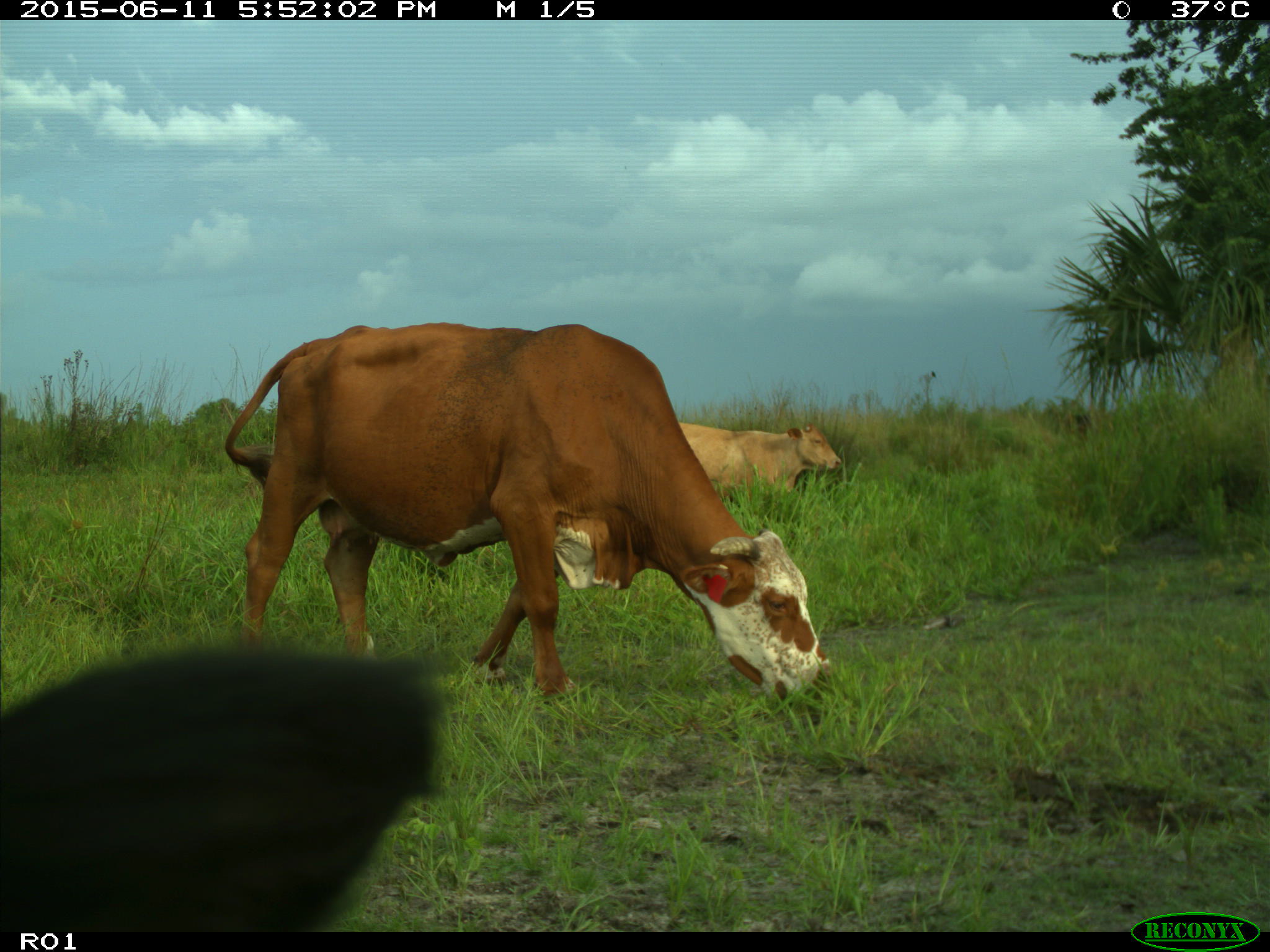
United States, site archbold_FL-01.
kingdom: Animalia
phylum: Chordata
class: Mammalia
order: Artiodactyla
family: Bovidae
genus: Bos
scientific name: Bos taurus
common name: domestic cow